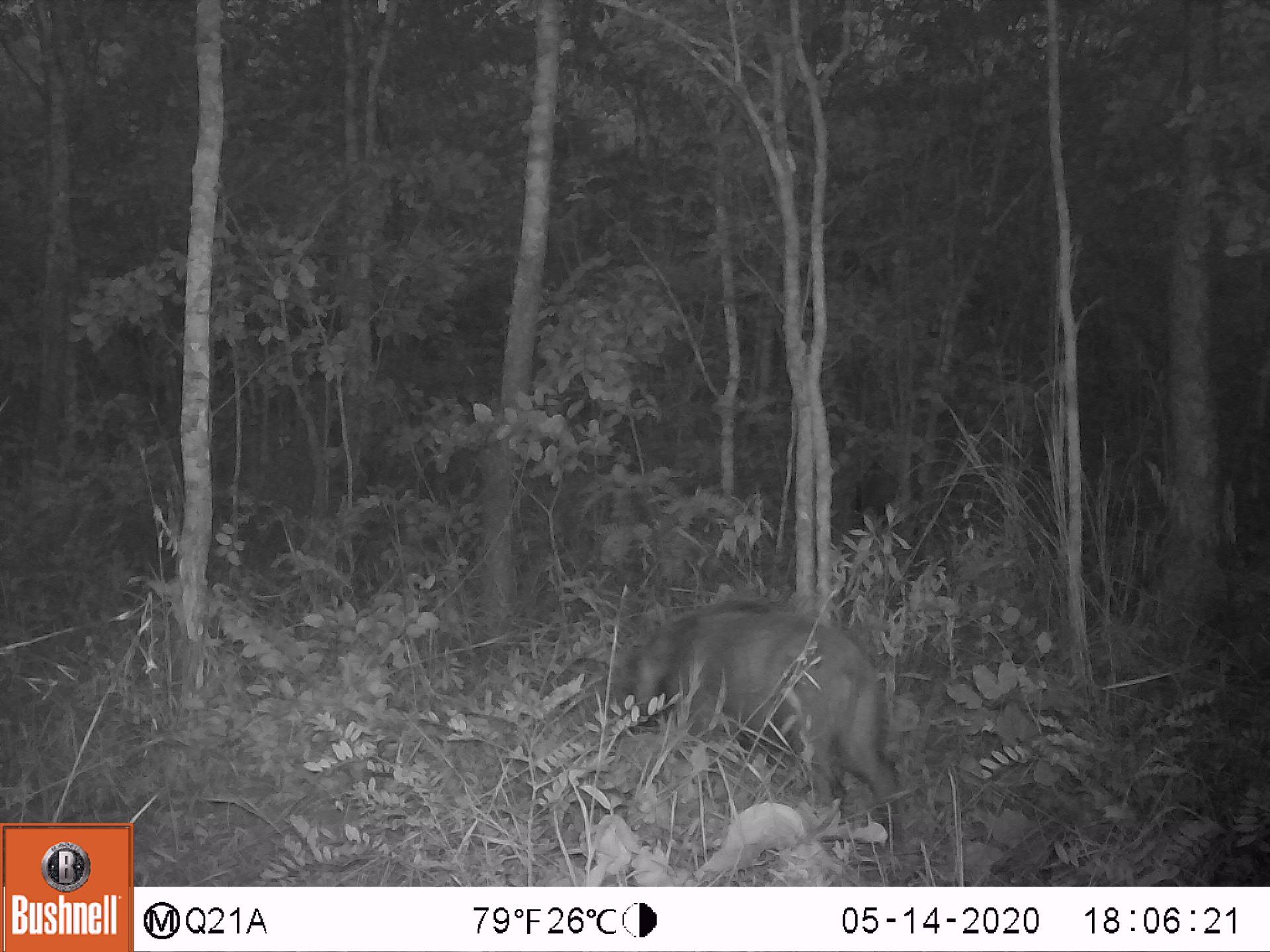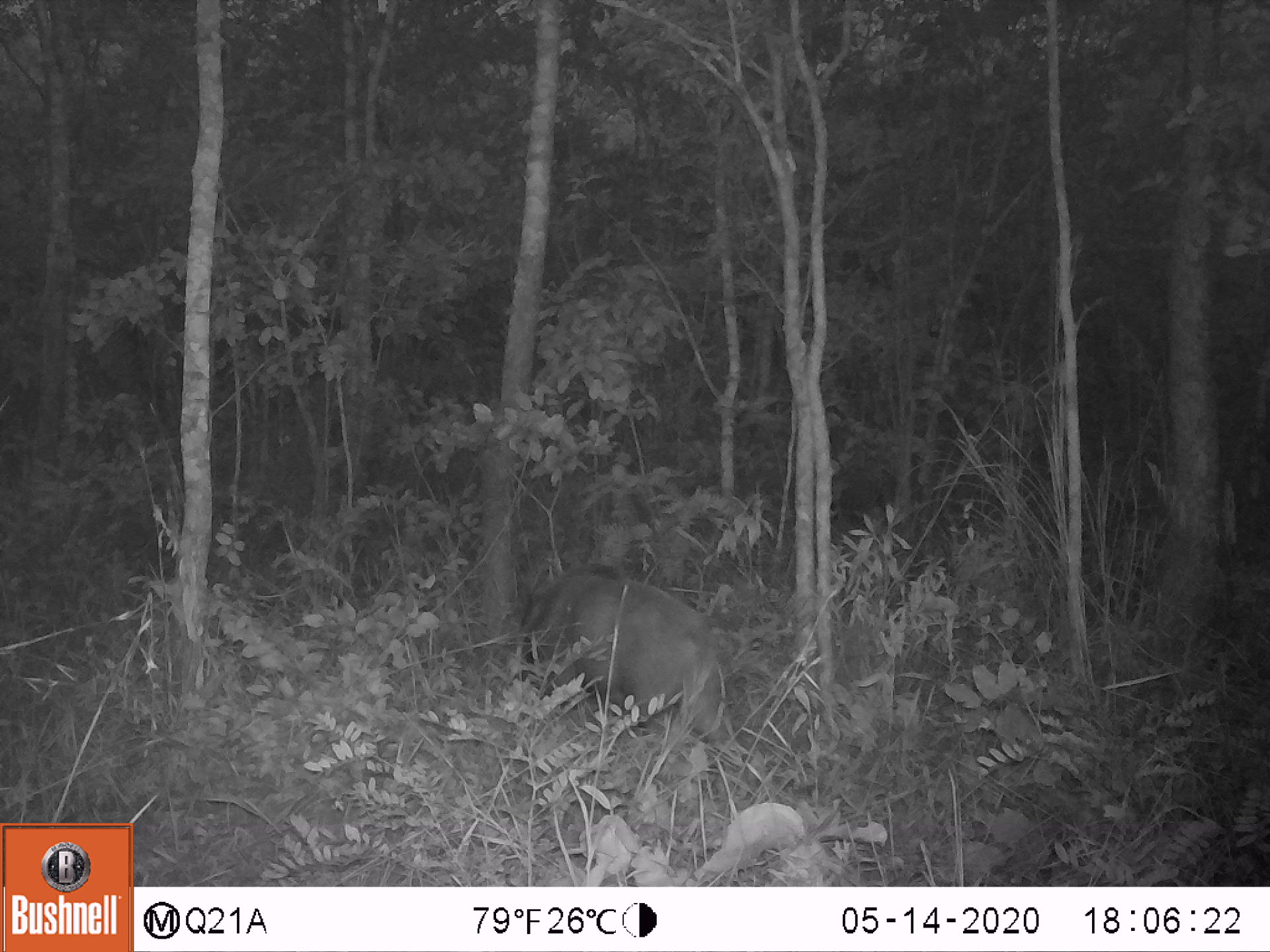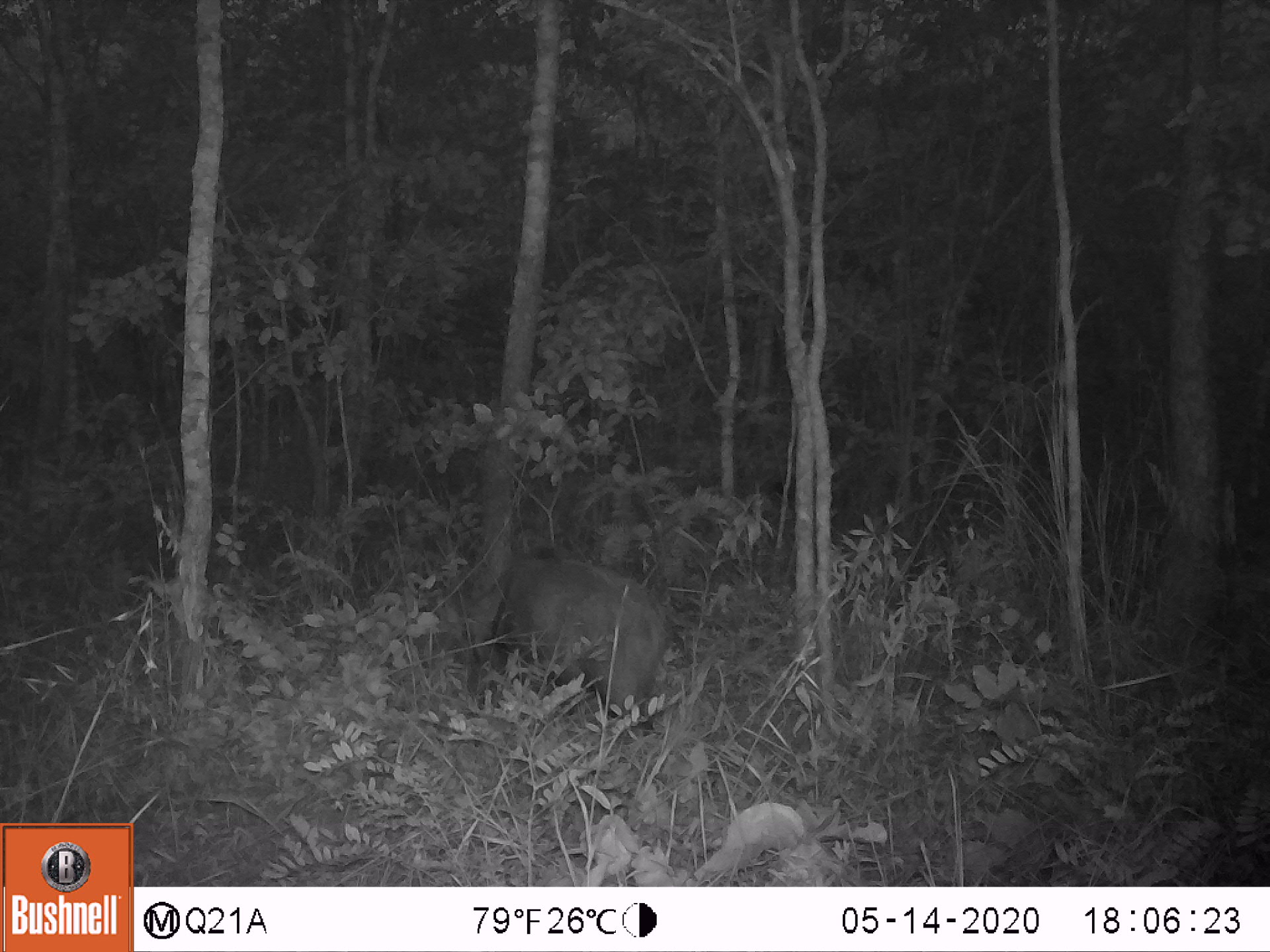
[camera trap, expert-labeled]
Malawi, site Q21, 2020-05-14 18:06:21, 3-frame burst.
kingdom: Animalia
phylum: Chordata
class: Mammalia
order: Artiodactyla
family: Suidae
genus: Potamochoerus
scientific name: Potamochoerus larvatus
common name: bushpig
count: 1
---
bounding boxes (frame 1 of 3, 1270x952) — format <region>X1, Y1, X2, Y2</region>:
bushpig: <region>620, 598, 897, 813</region>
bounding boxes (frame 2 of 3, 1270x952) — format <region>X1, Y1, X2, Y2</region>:
bushpig: <region>523, 564, 732, 747</region>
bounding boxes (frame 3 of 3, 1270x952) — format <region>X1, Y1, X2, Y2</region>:
bushpig: <region>501, 544, 675, 723</region>